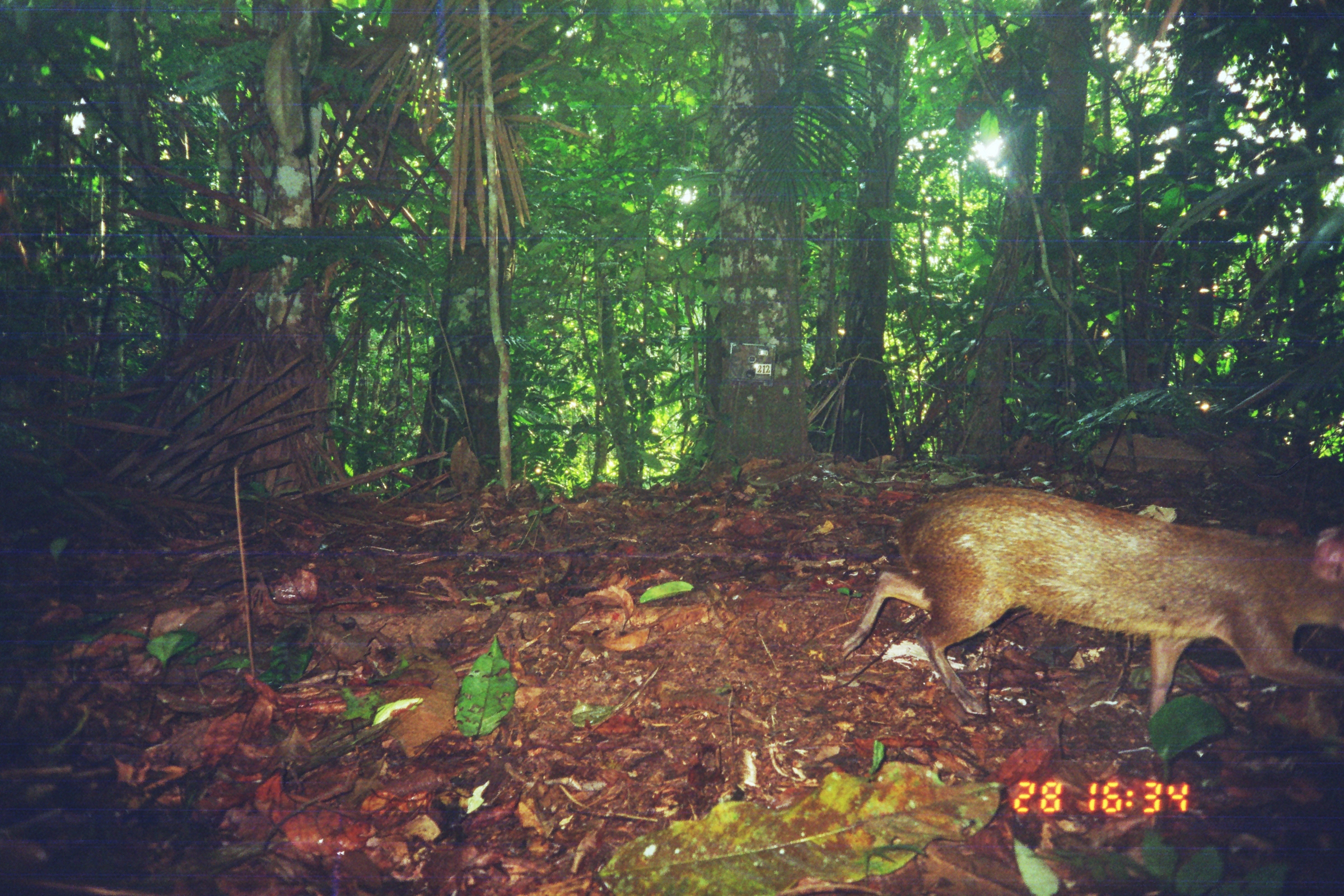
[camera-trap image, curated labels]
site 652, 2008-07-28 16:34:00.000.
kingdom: Animalia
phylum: Chordata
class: Mammalia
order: Rodentia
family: Dasyproctidae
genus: Dasyprocta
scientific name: Dasyprocta punctata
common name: central american agouti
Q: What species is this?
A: Dasyprocta punctata (central american agouti).